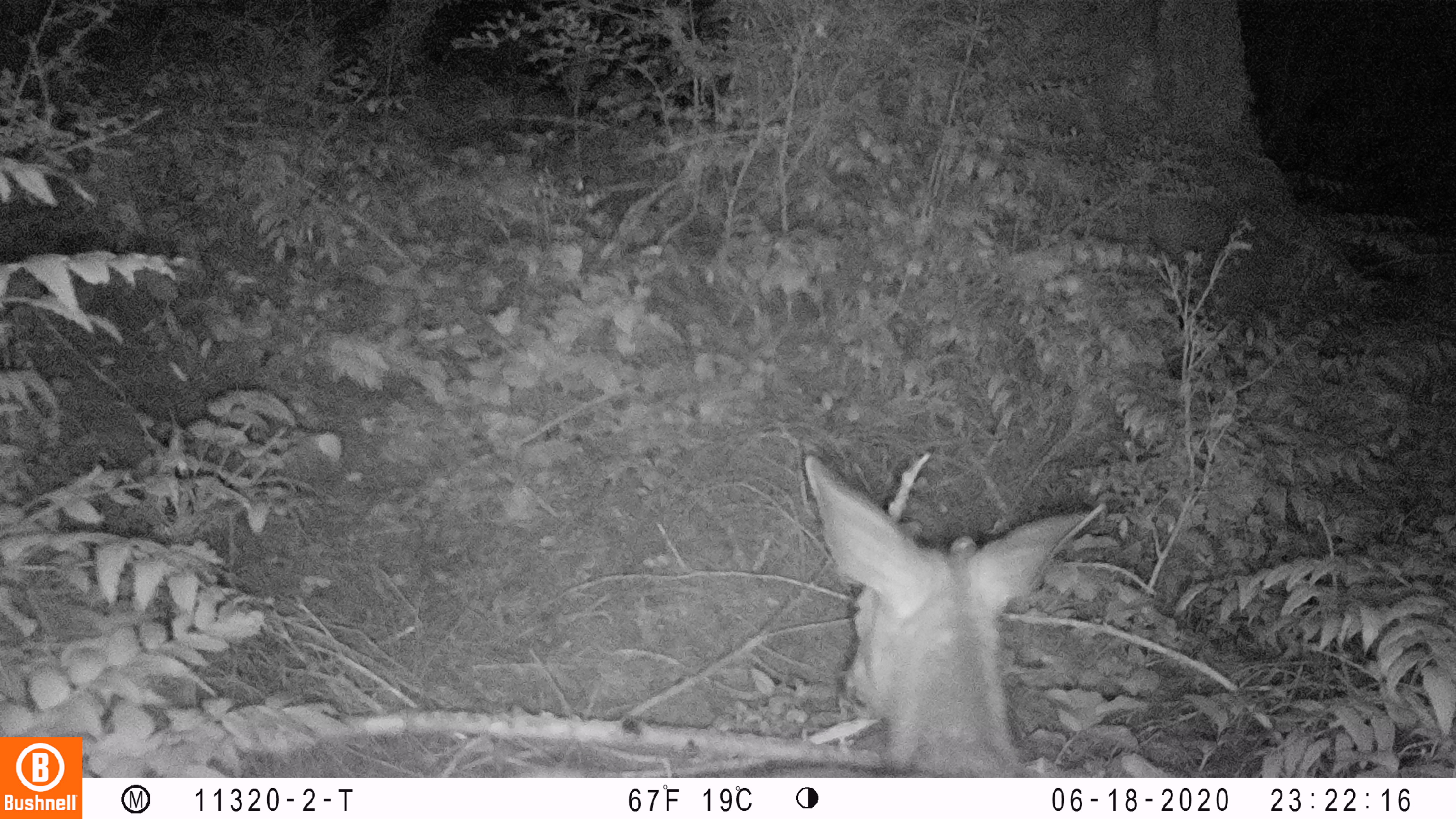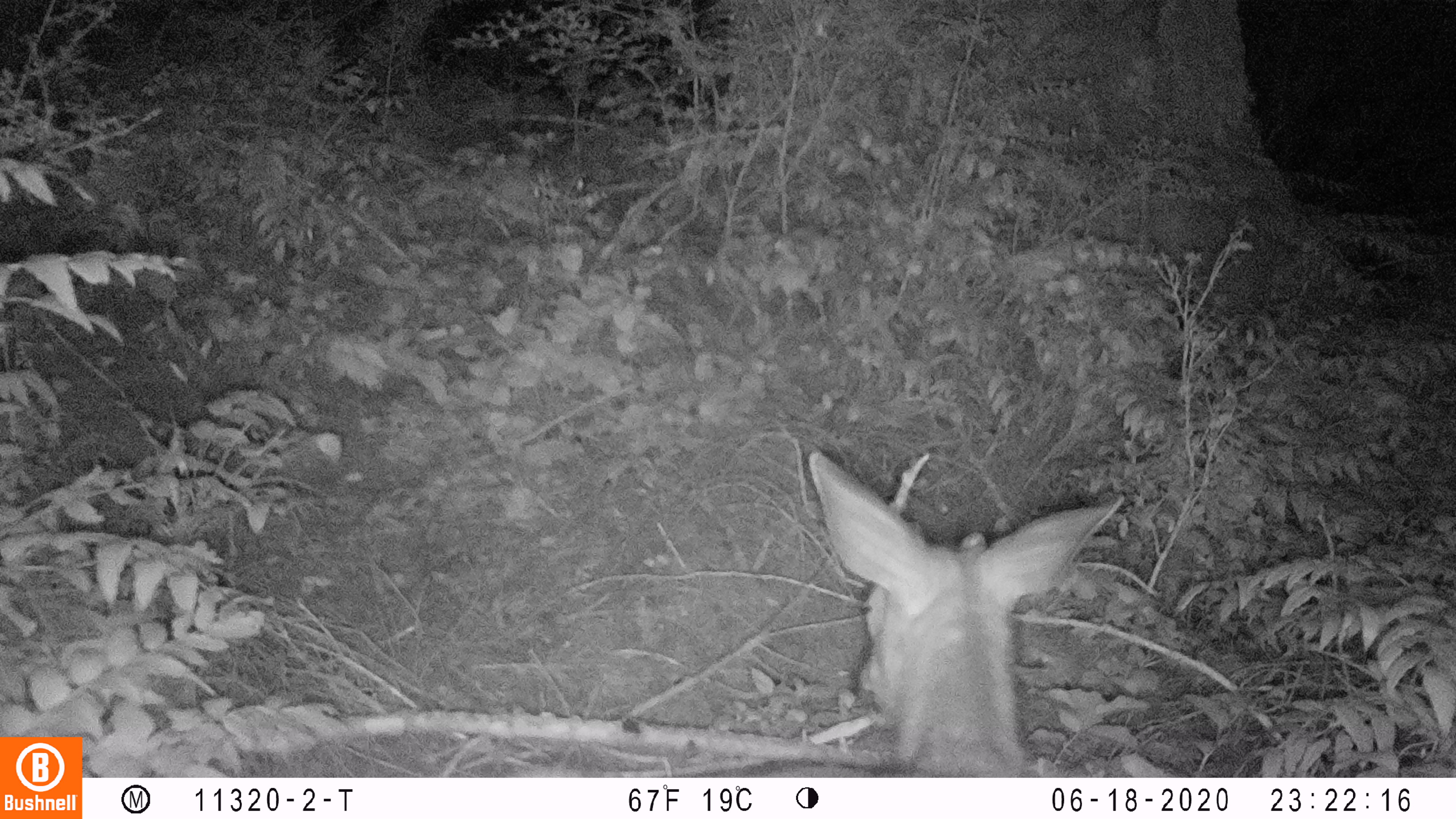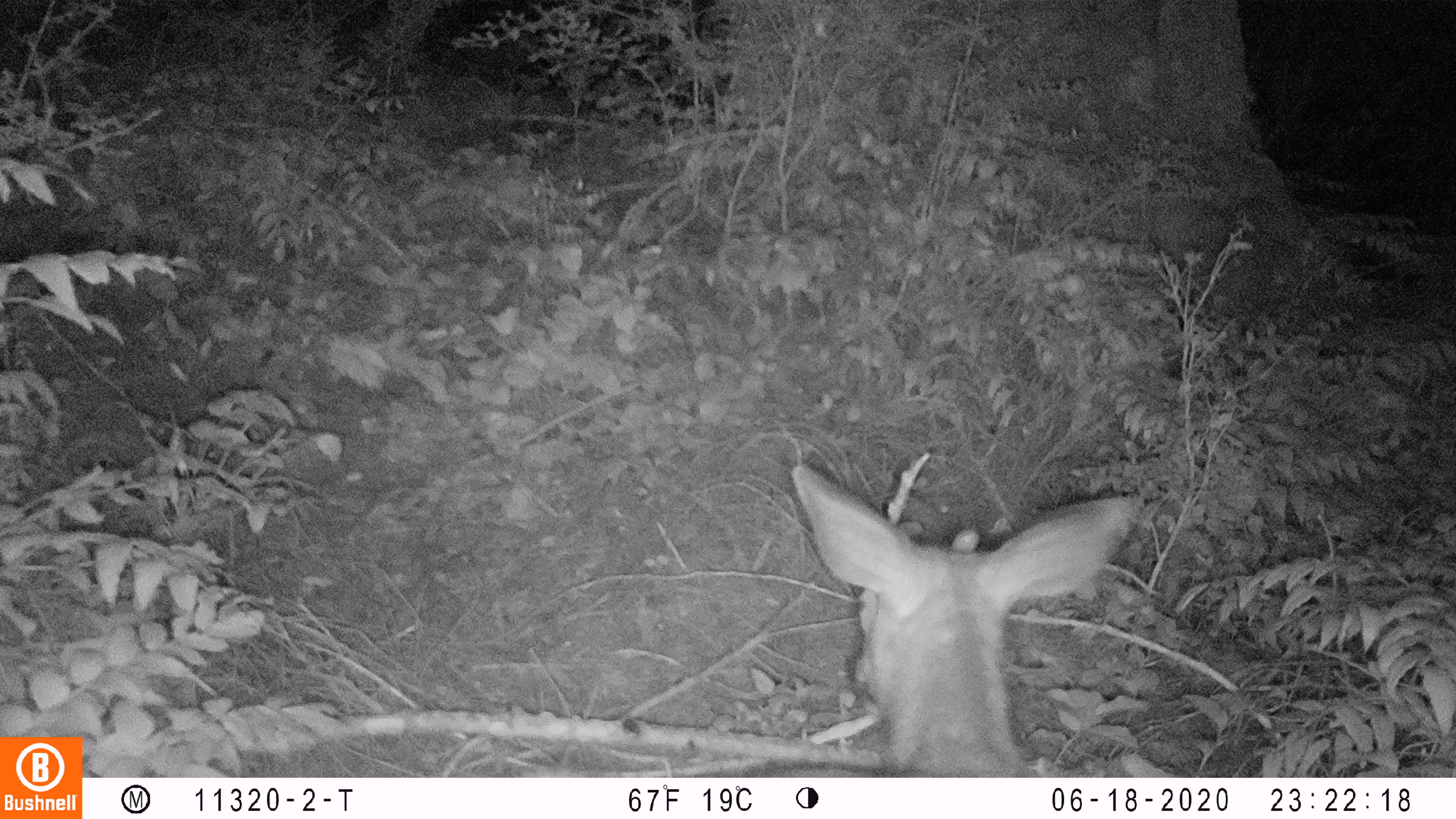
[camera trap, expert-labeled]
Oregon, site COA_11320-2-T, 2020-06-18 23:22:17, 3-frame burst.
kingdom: Animalia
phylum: Chordata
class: Mammalia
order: Artiodactyla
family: Cervidae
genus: Odocoileus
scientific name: Odocoileus hemionus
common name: black-tailed deer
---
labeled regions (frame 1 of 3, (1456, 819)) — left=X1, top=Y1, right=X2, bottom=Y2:
black-tailed deer: left=740, top=450, right=1119, bottom=774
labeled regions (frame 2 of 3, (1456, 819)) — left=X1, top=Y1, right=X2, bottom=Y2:
black-tailed deer: left=747, top=438, right=1134, bottom=774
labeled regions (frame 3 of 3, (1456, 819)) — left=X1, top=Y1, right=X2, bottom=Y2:
black-tailed deer: left=753, top=456, right=1155, bottom=774